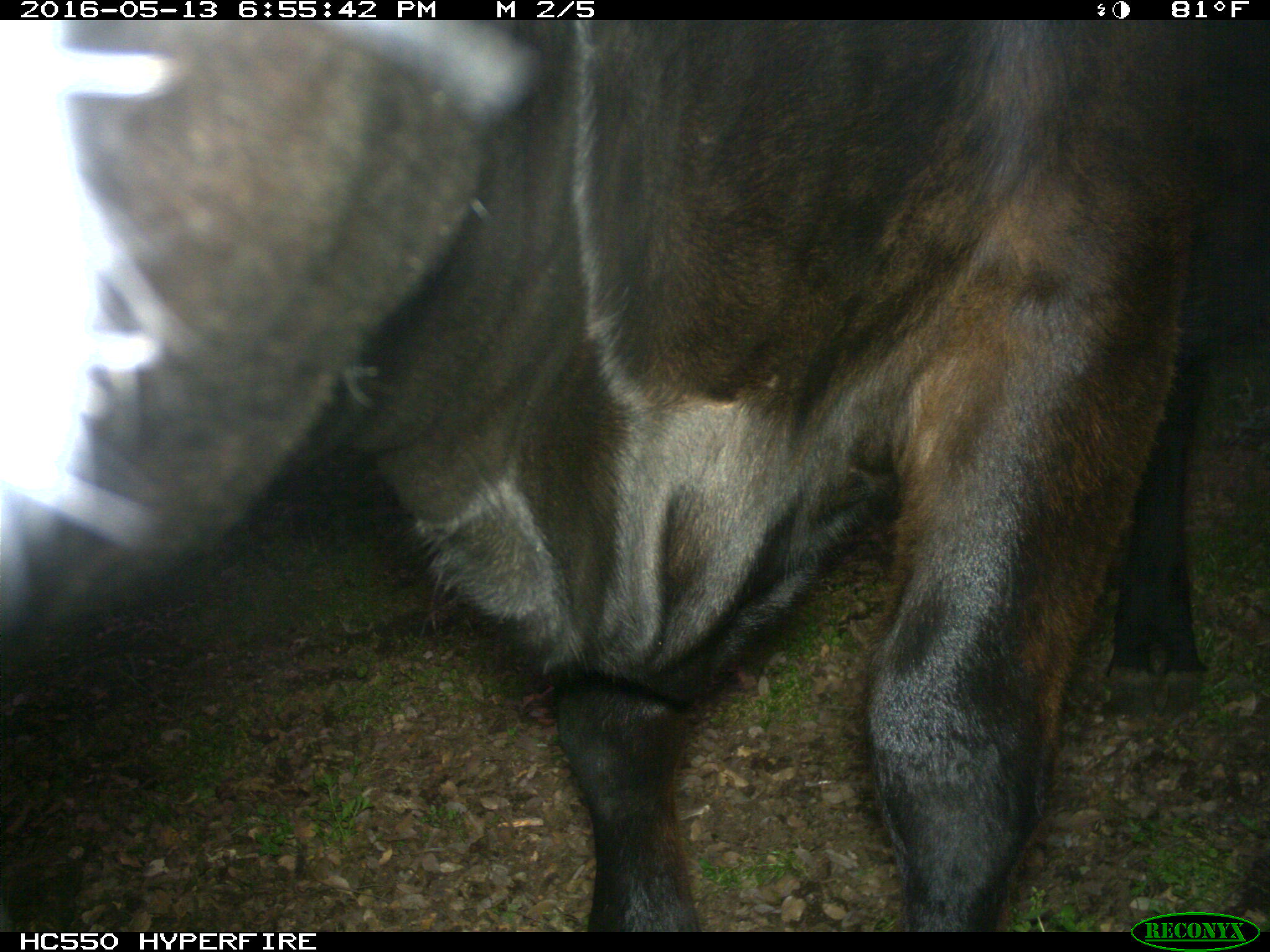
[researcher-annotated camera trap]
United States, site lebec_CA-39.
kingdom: Animalia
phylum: Chordata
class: Mammalia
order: Artiodactyla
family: Bovidae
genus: Bos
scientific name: Bos taurus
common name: domestic cow